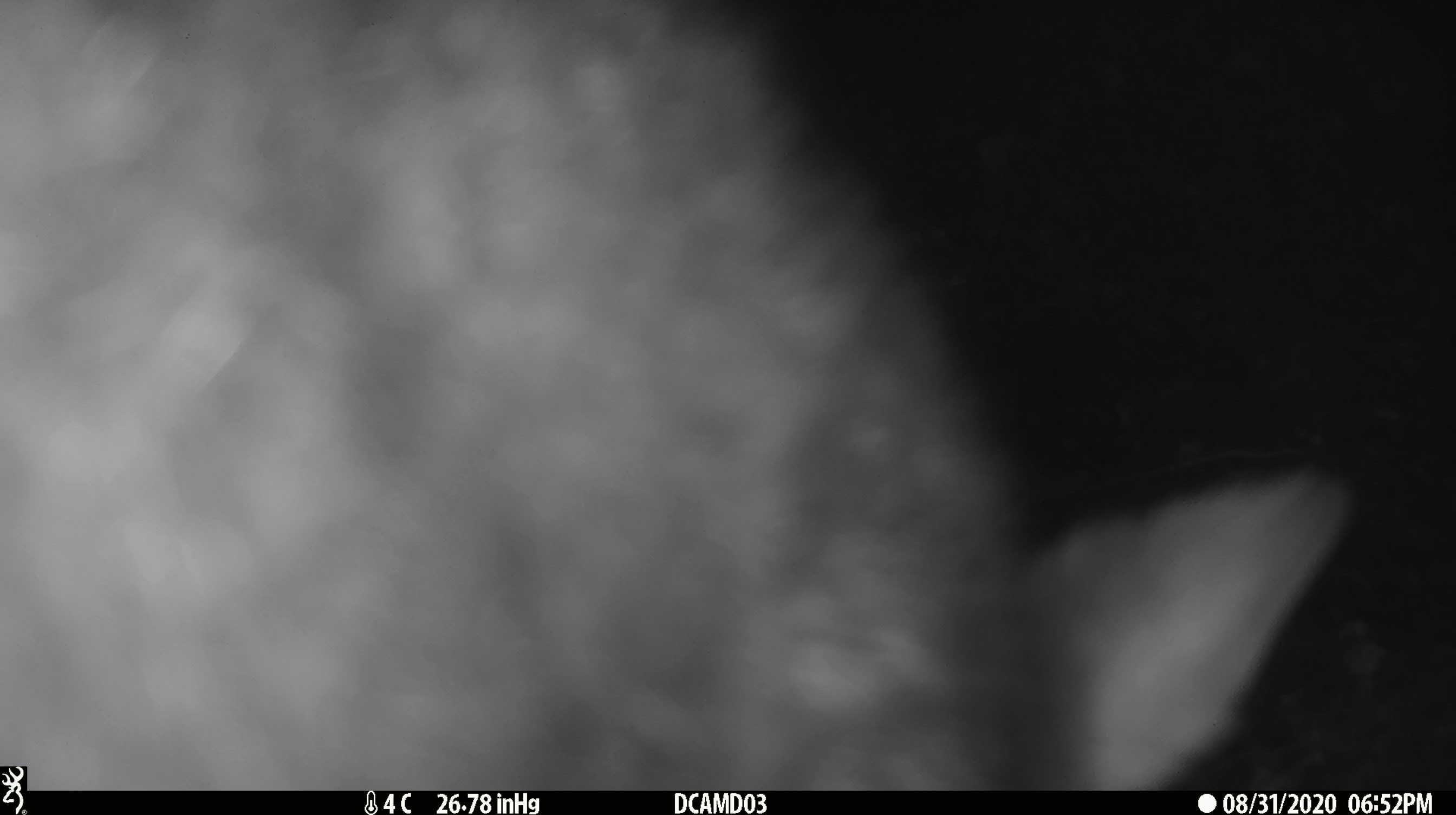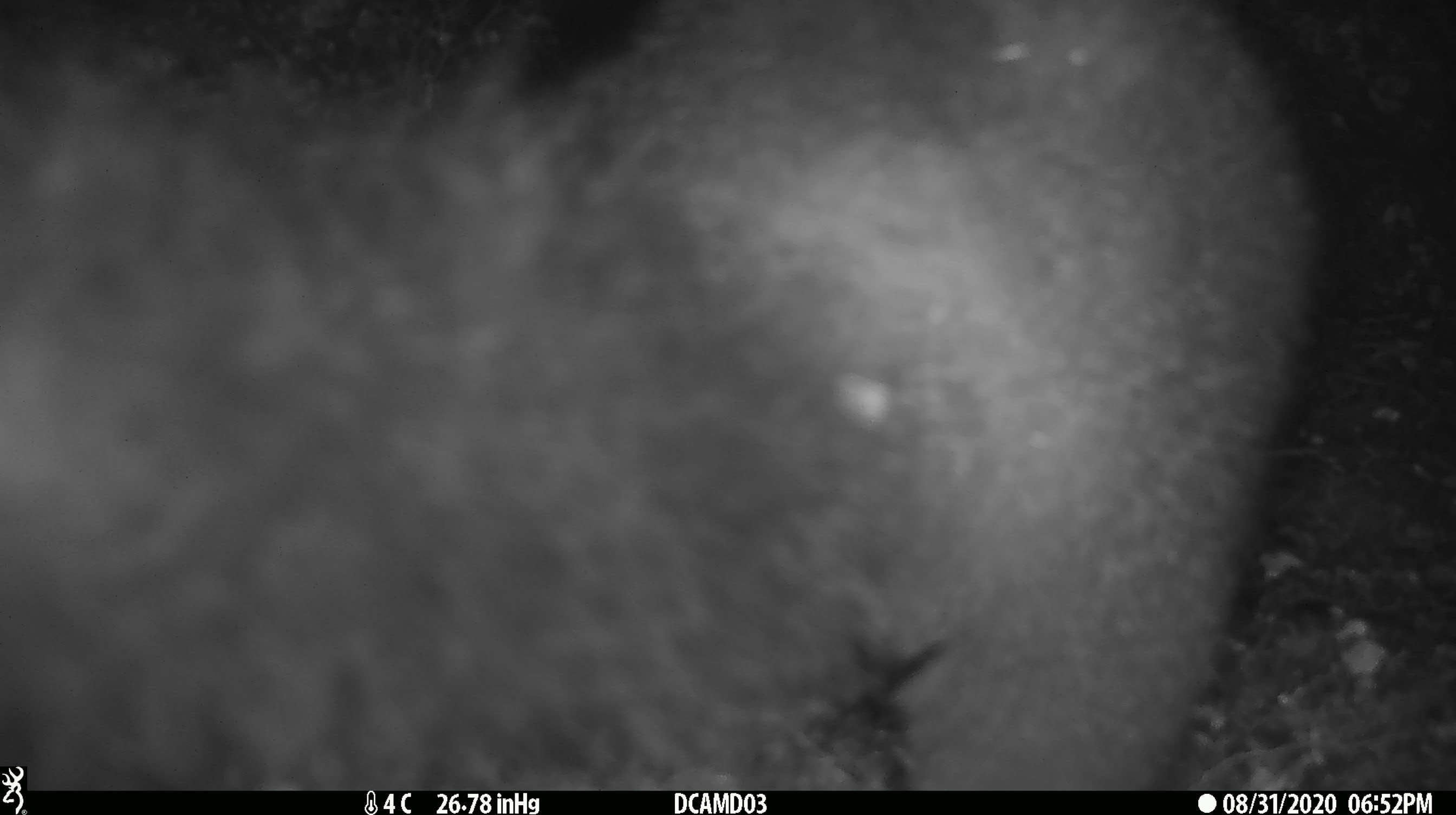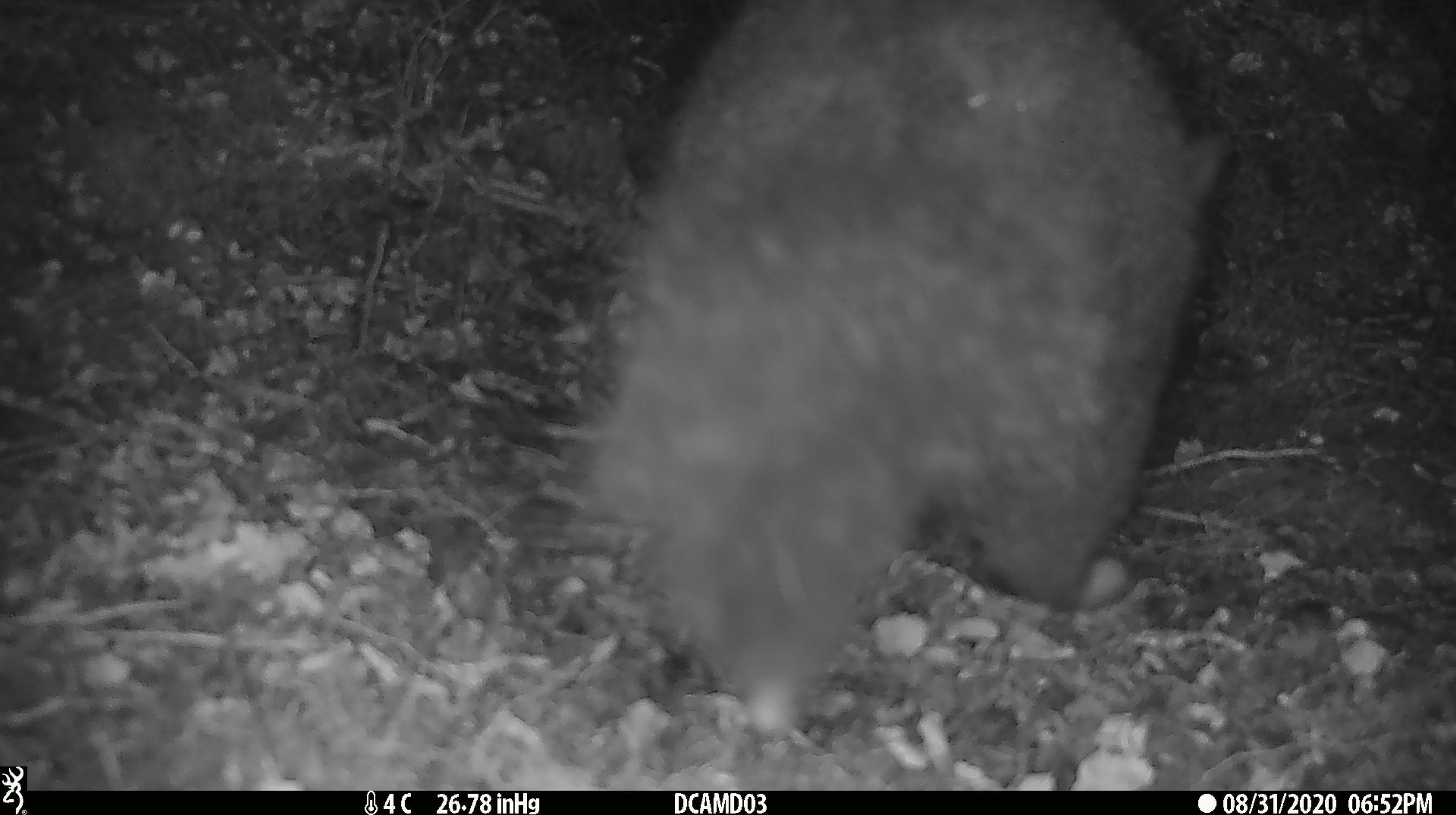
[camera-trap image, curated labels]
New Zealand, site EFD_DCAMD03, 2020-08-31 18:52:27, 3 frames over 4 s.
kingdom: Animalia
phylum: Chordata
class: Mammalia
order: Diprotodontia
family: Phalangeridae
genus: Trichosurus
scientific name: Trichosurus vulpecula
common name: common brushtail possum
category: possum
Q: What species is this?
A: Possum (common brushtail possum) (Trichosurus vulpecula).